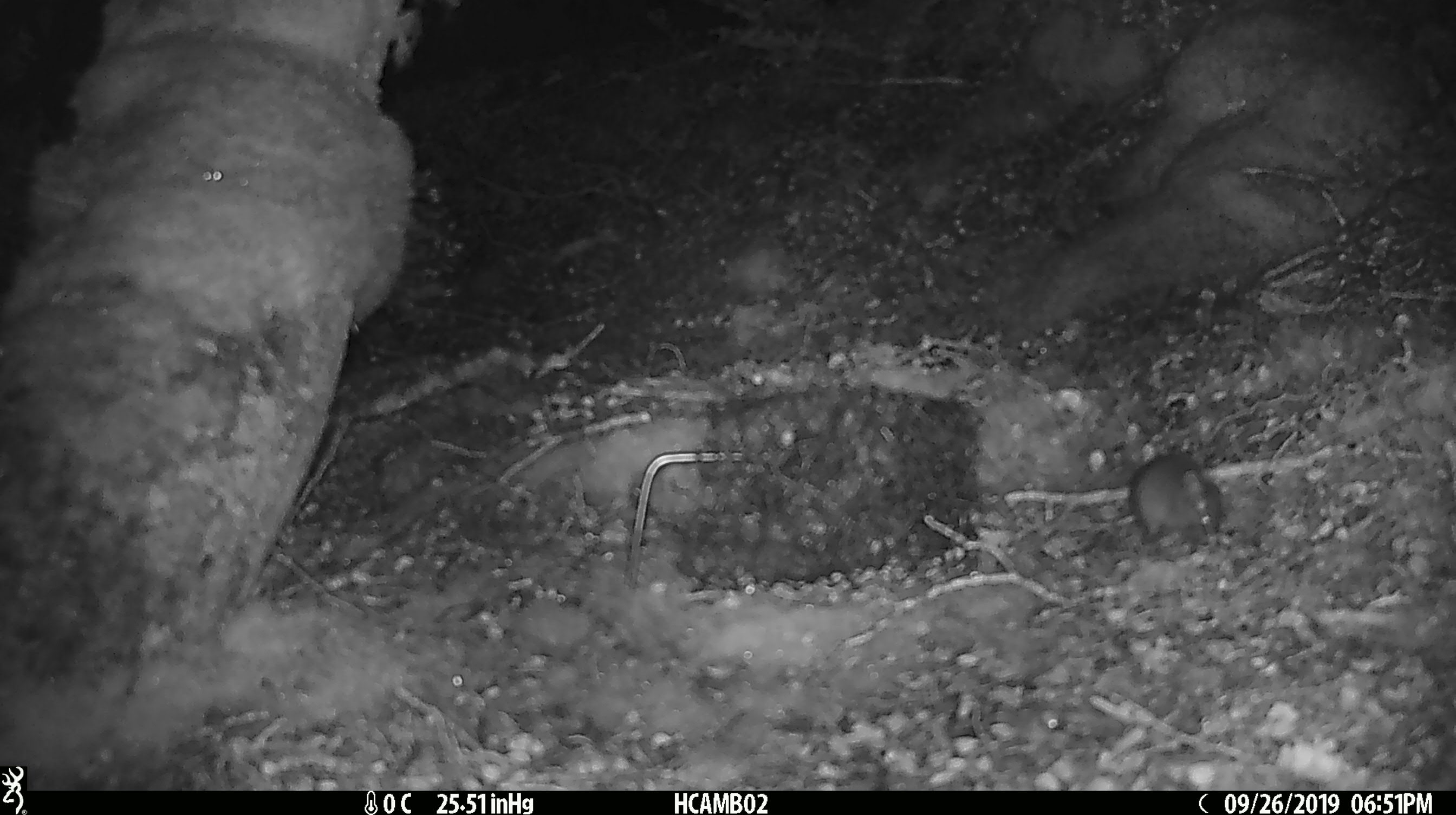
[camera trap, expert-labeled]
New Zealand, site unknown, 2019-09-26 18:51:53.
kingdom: Animalia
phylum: Chordata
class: Mammalia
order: Rodentia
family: Muridae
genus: Mus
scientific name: Mus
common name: mouse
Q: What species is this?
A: Mouse (Mus).